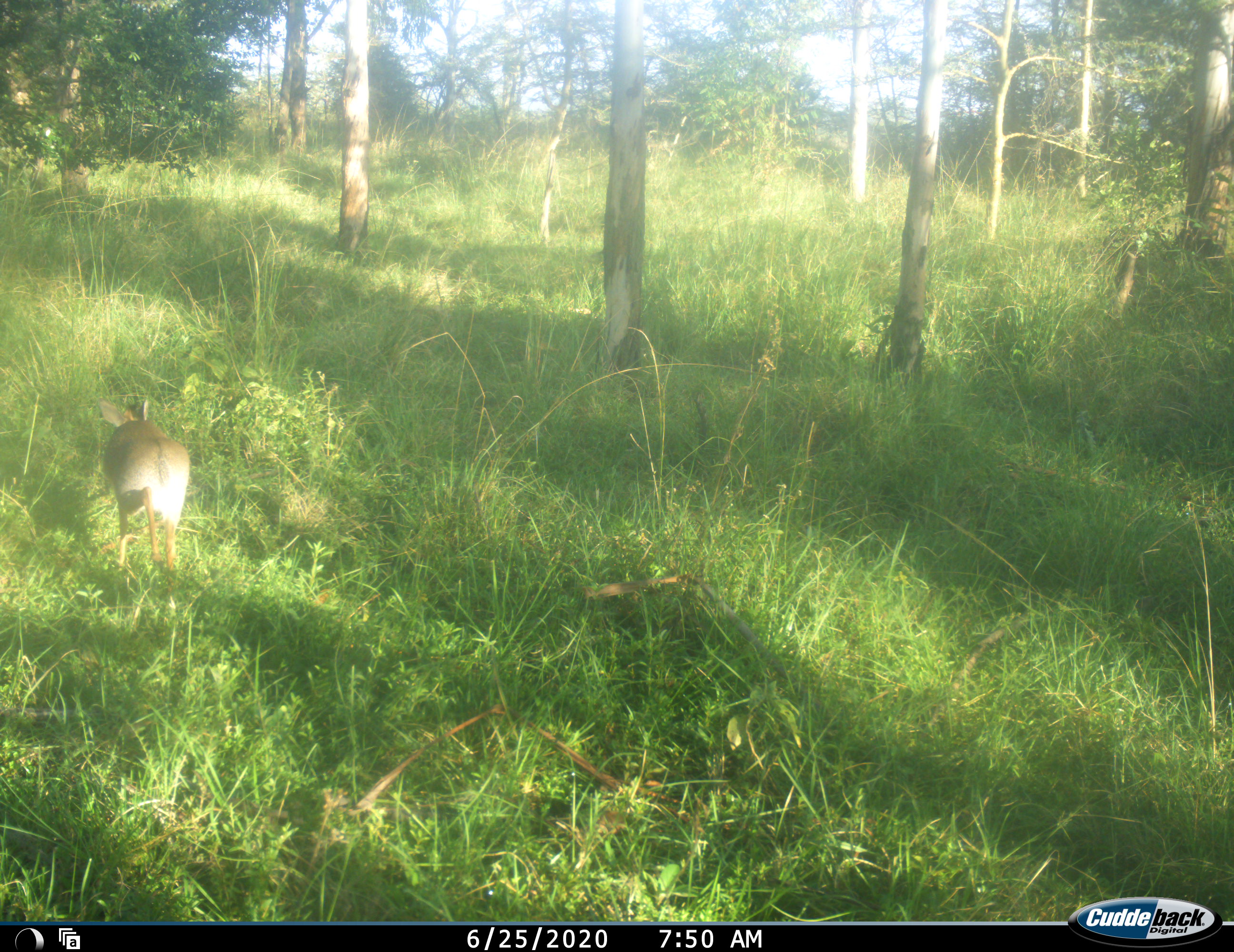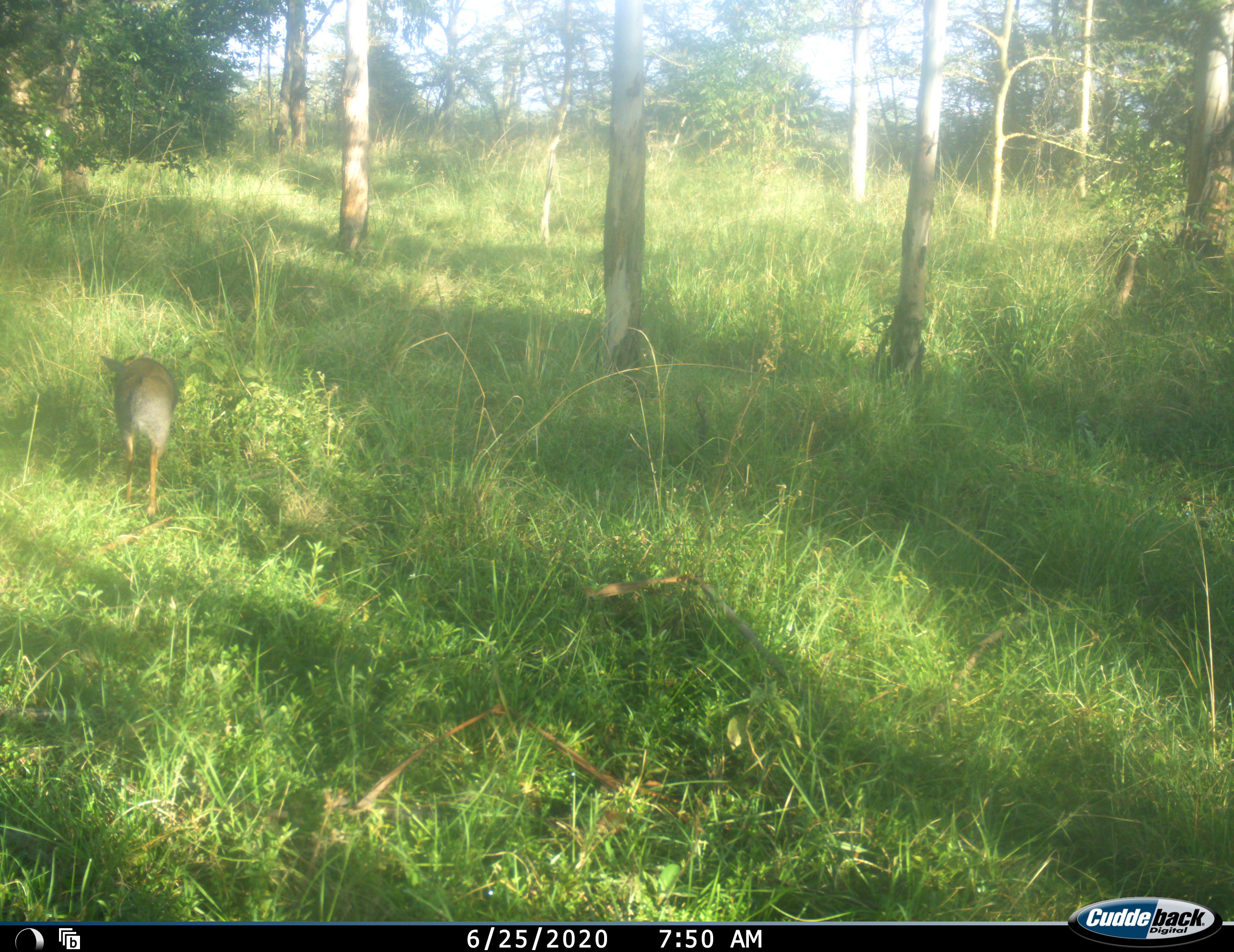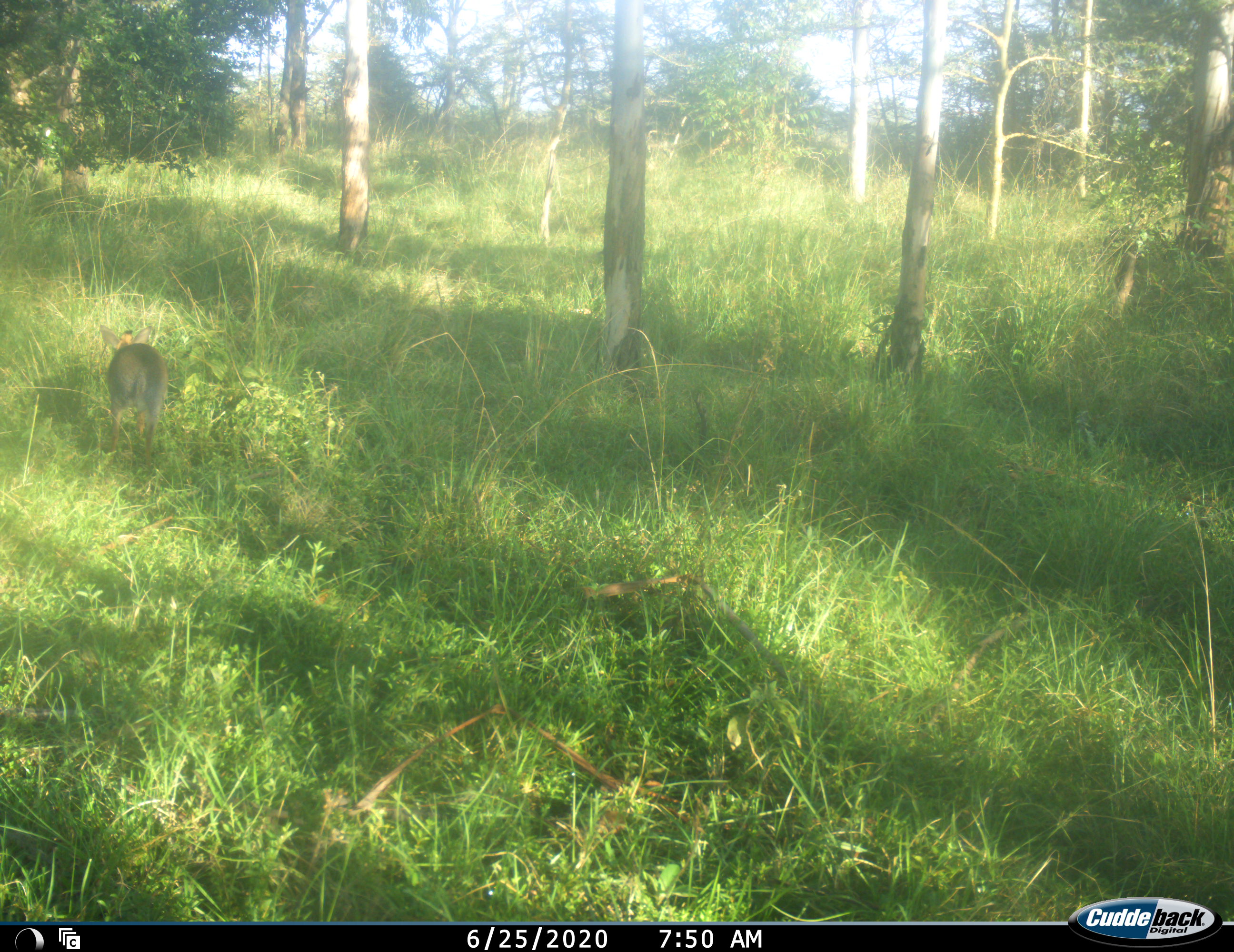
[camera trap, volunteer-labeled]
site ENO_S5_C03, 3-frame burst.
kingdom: Animalia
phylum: Chordata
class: Mammalia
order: Artiodactyla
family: Bovidae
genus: Madoqua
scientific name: Madoqua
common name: dik-dik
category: dikdik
Dikdik (dik-dik) (Madoqua), count 1. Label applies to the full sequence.